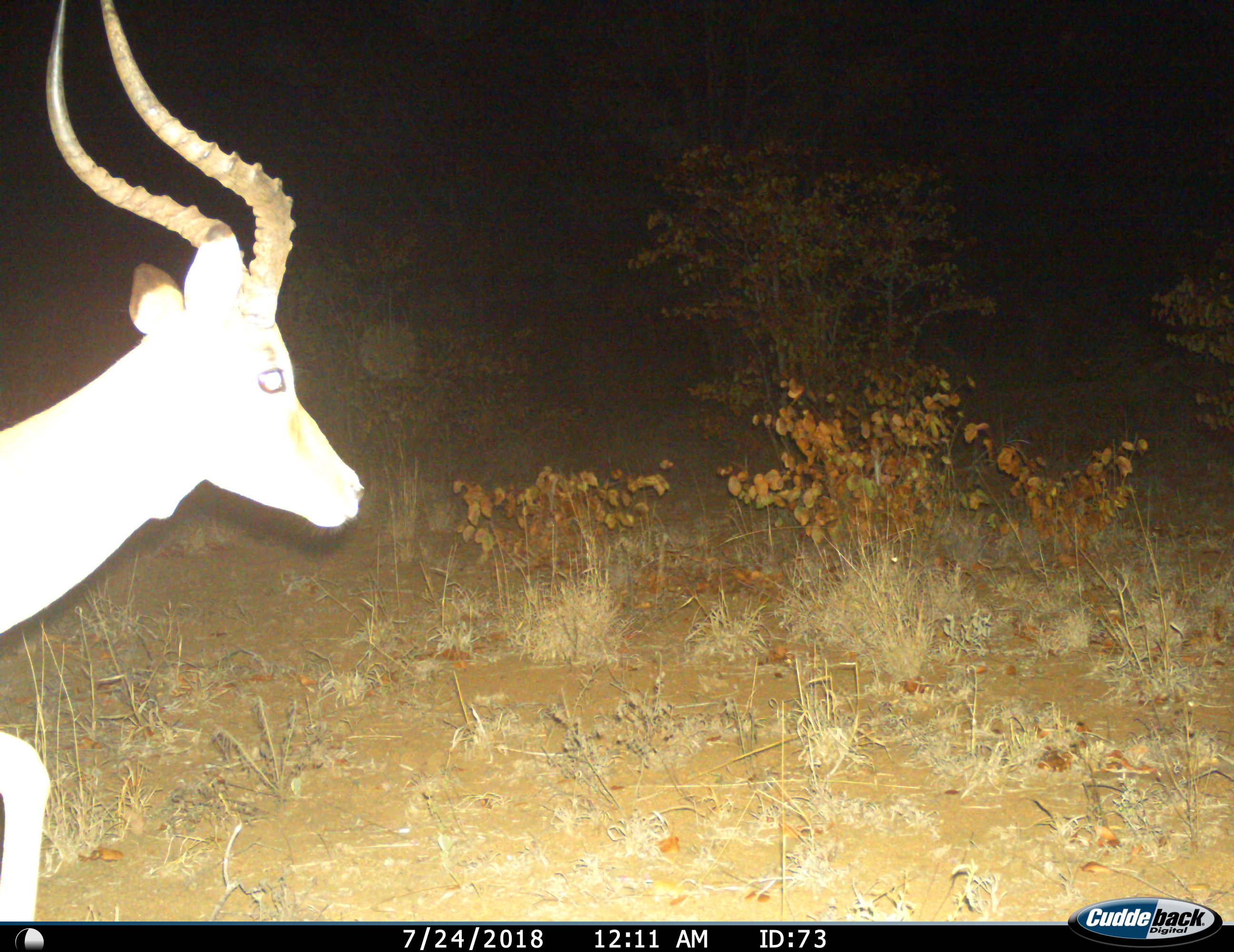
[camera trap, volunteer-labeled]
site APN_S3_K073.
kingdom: Animalia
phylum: Chordata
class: Mammalia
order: Artiodactyla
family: Bovidae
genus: Aepyceros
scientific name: Aepyceros melampus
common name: impala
Impala (Aepyceros melampus), count 1. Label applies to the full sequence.